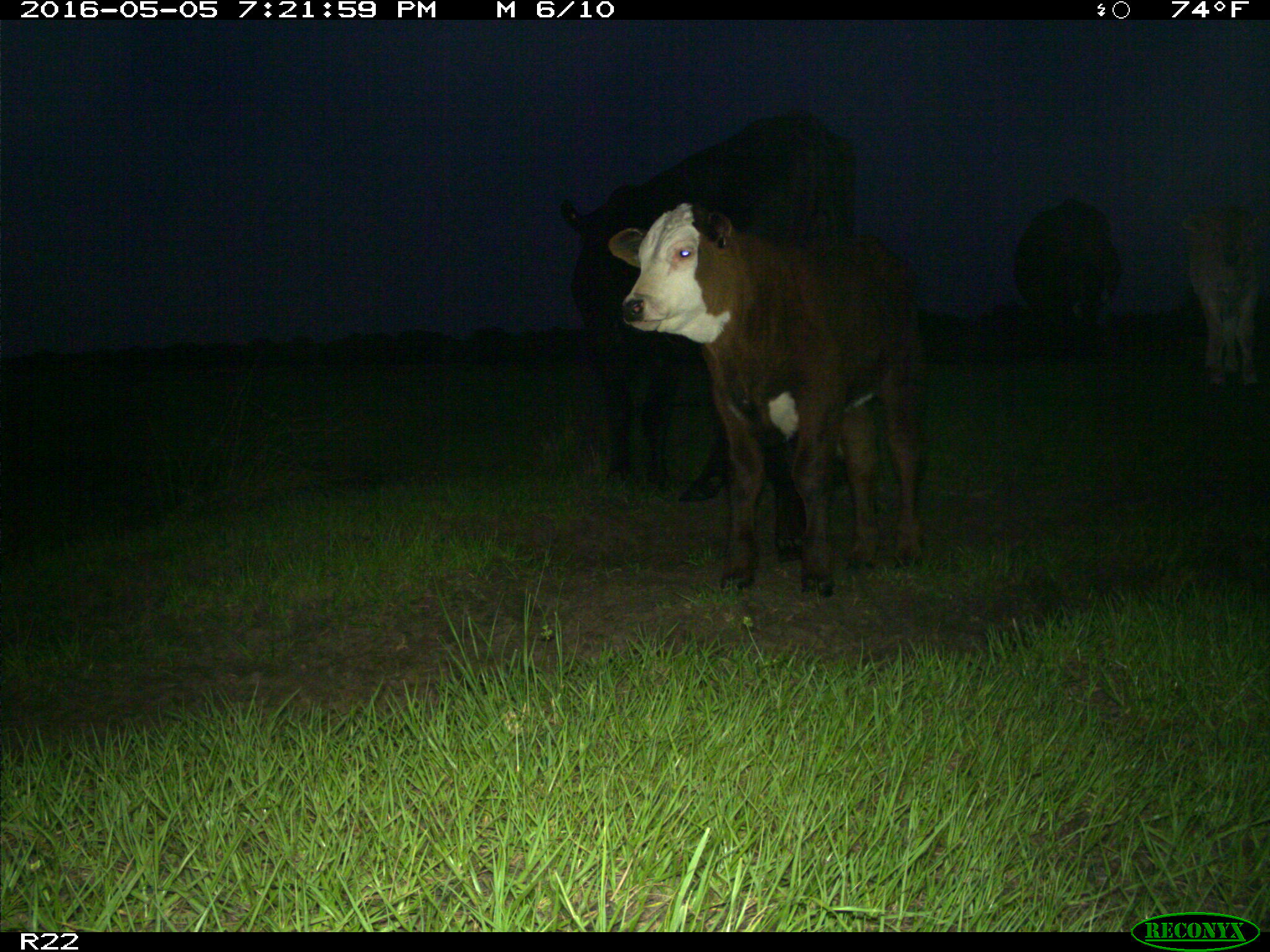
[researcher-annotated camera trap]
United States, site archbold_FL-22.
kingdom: Animalia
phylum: Chordata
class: Mammalia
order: Artiodactyla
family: Bovidae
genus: Bos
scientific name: Bos taurus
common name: domestic cow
Bos taurus (domestic cow).